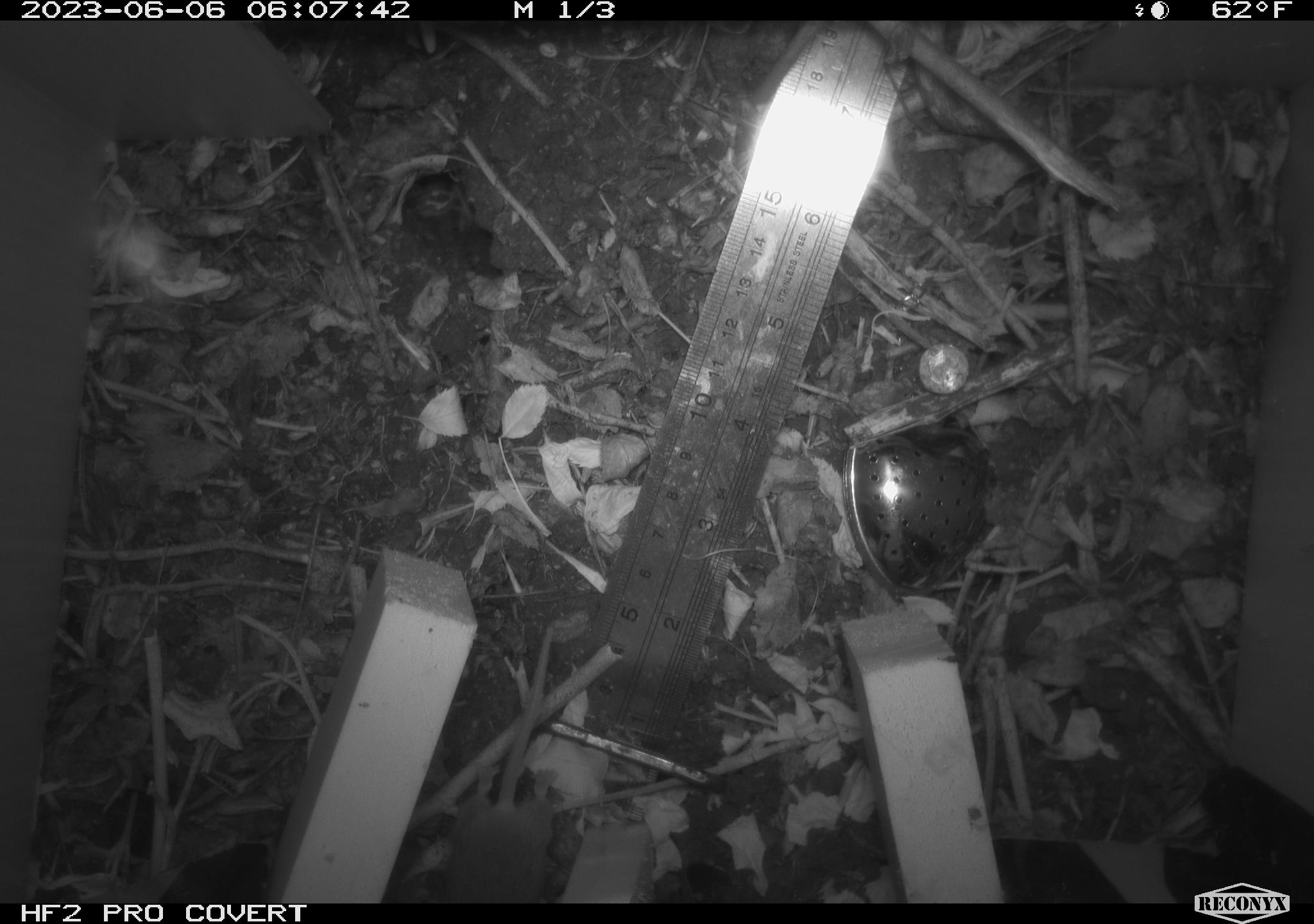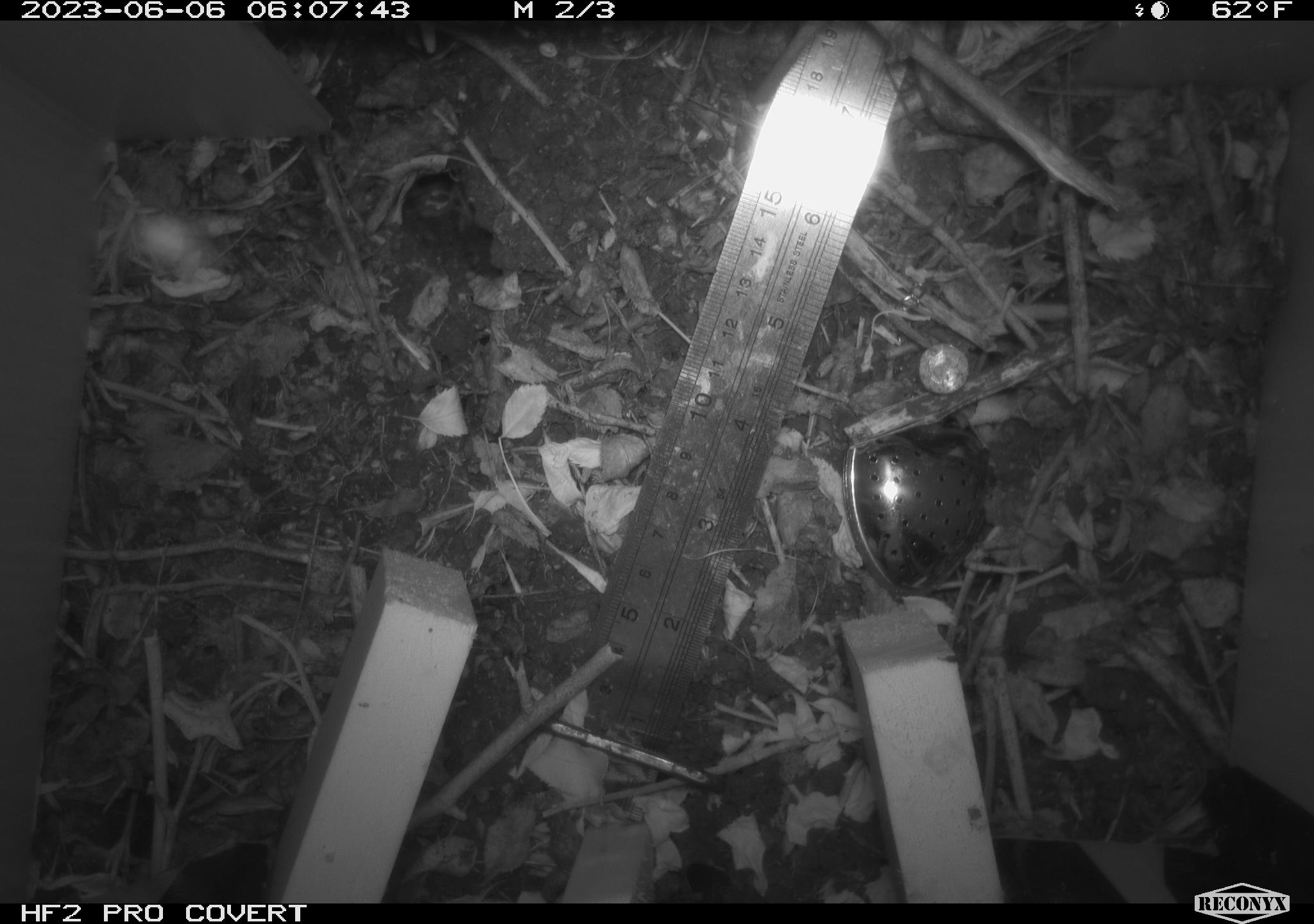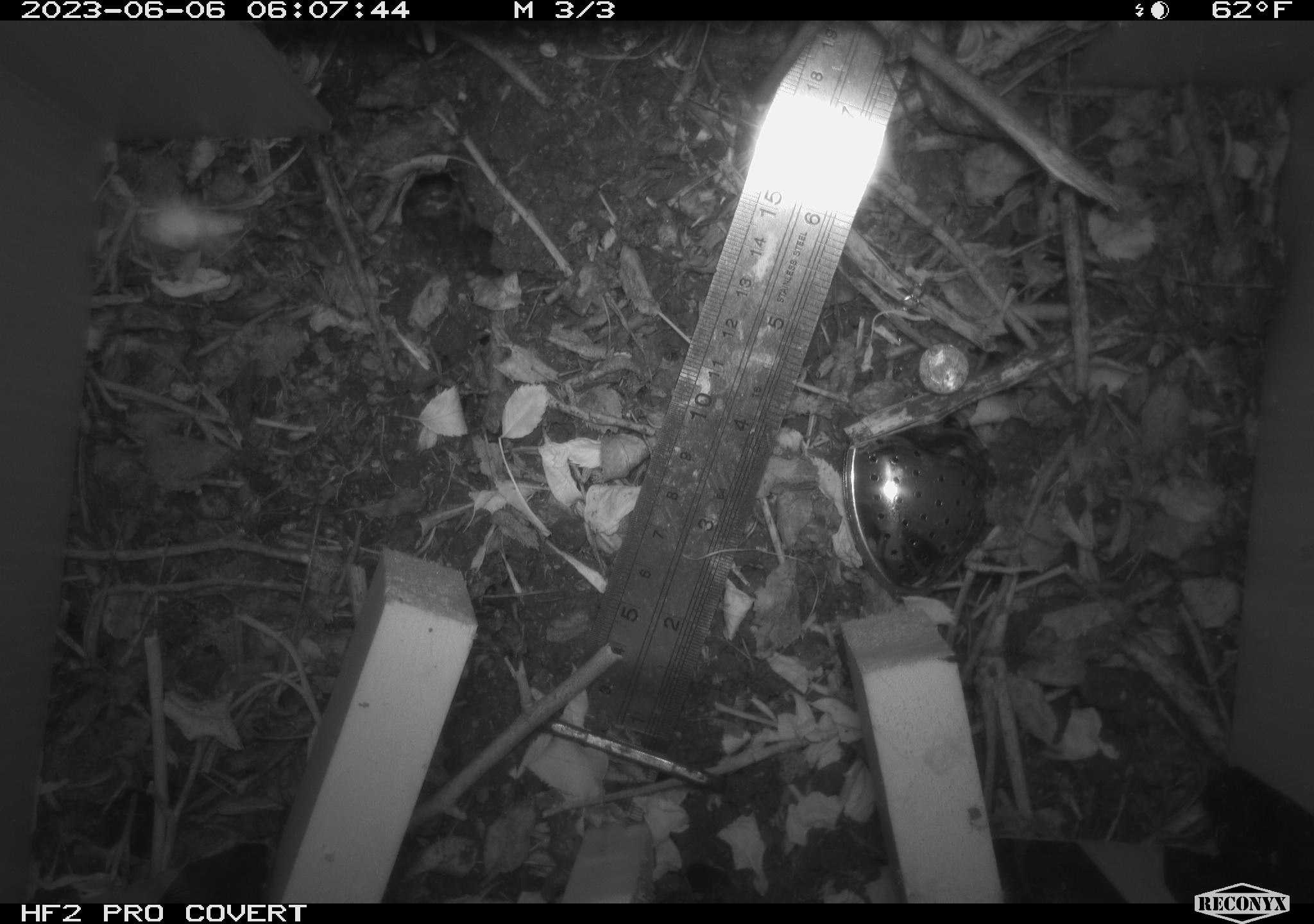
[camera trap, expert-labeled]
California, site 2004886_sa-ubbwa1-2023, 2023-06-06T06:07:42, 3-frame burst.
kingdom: Animalia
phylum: Chordata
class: Mammalia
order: Rodentia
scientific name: Rodentia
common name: mouse species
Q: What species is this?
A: Mouse species (Rodentia).